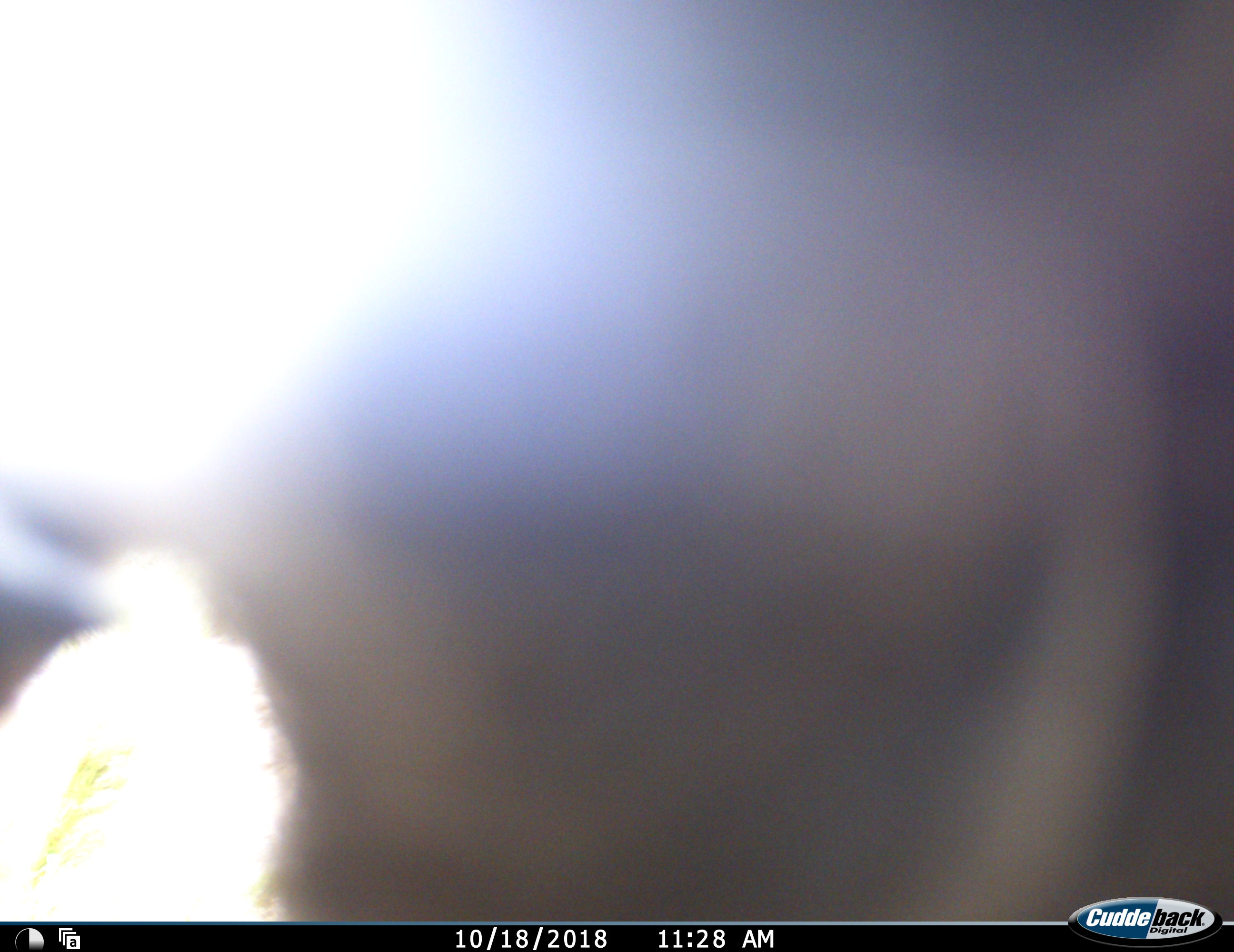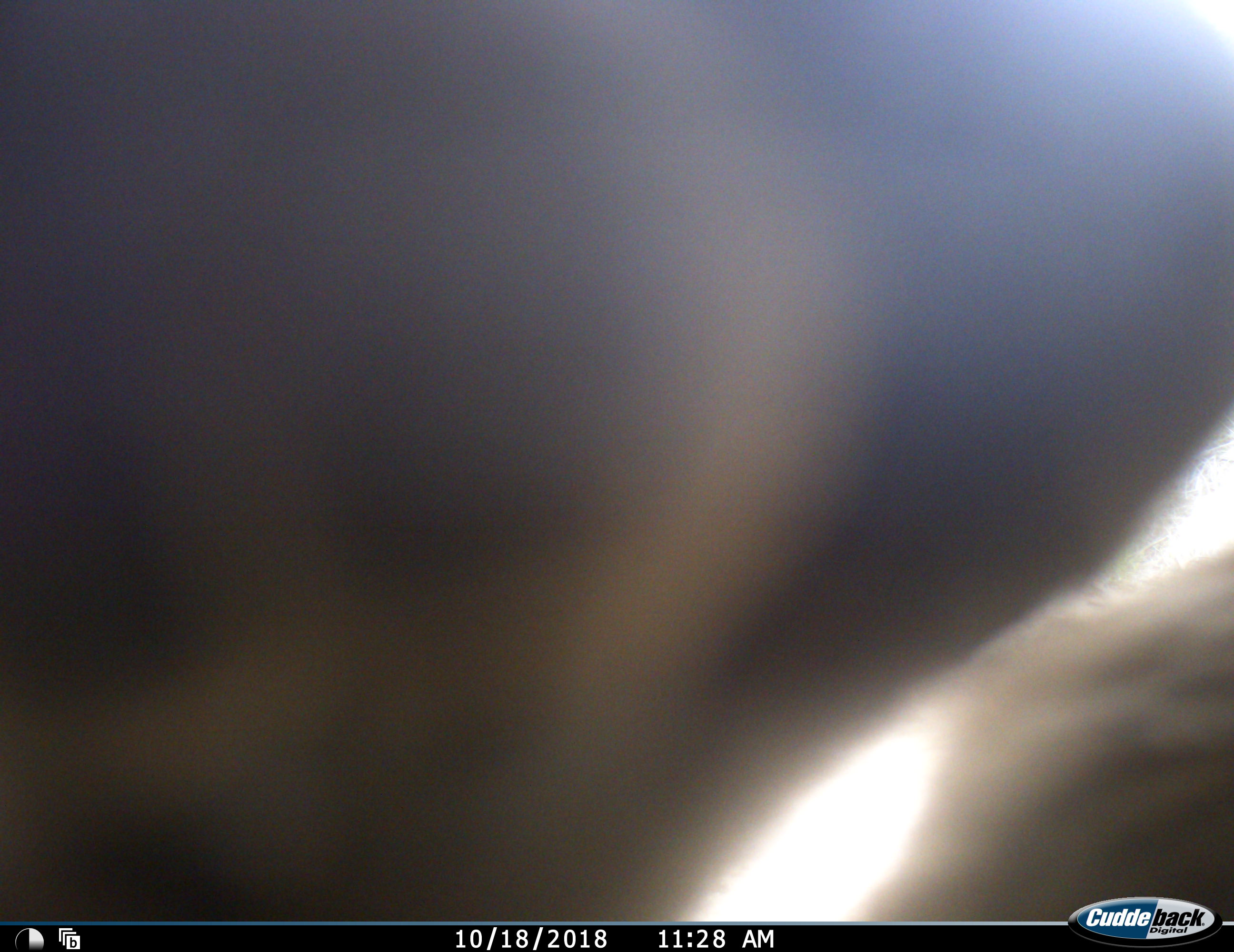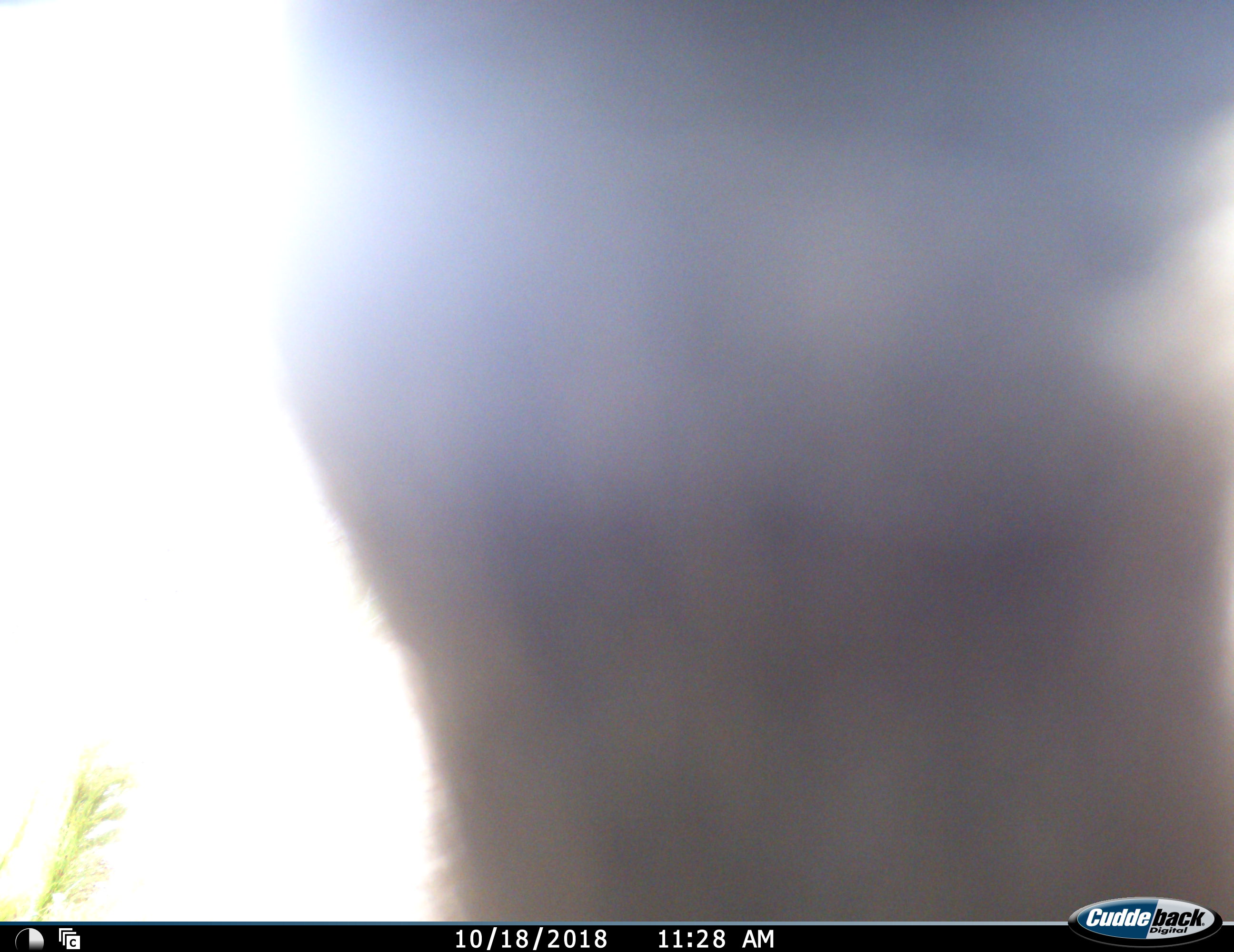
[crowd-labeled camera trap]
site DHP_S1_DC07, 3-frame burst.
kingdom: Animalia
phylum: Chordata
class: Mammalia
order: Artiodactyla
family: Bovidae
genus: Damaliscus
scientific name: Damaliscus pygargus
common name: bontebok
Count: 1.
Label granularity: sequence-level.